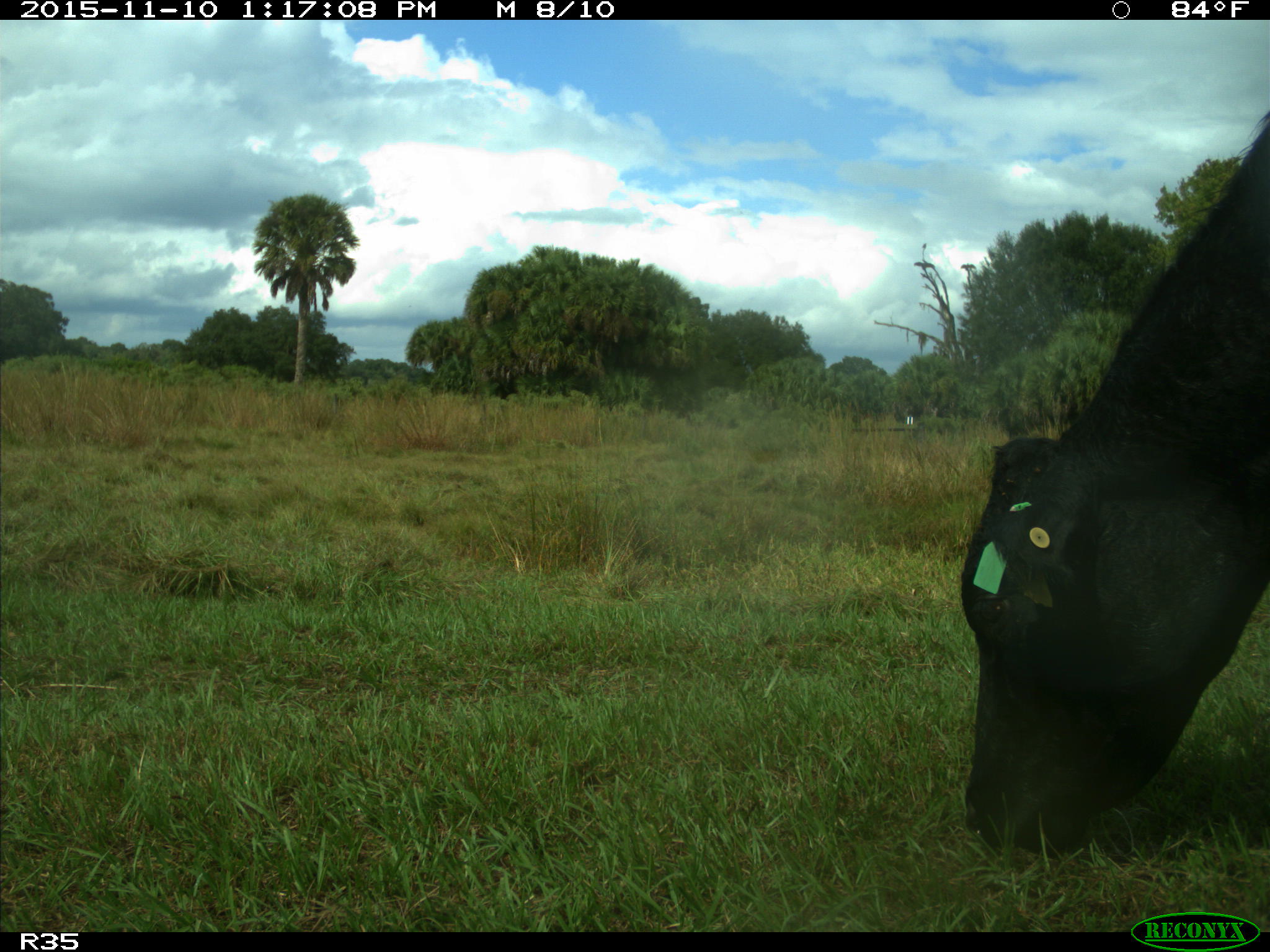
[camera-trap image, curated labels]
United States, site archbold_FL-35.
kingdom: Animalia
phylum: Chordata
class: Mammalia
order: Artiodactyla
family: Bovidae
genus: Bos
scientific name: Bos taurus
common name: domestic cow